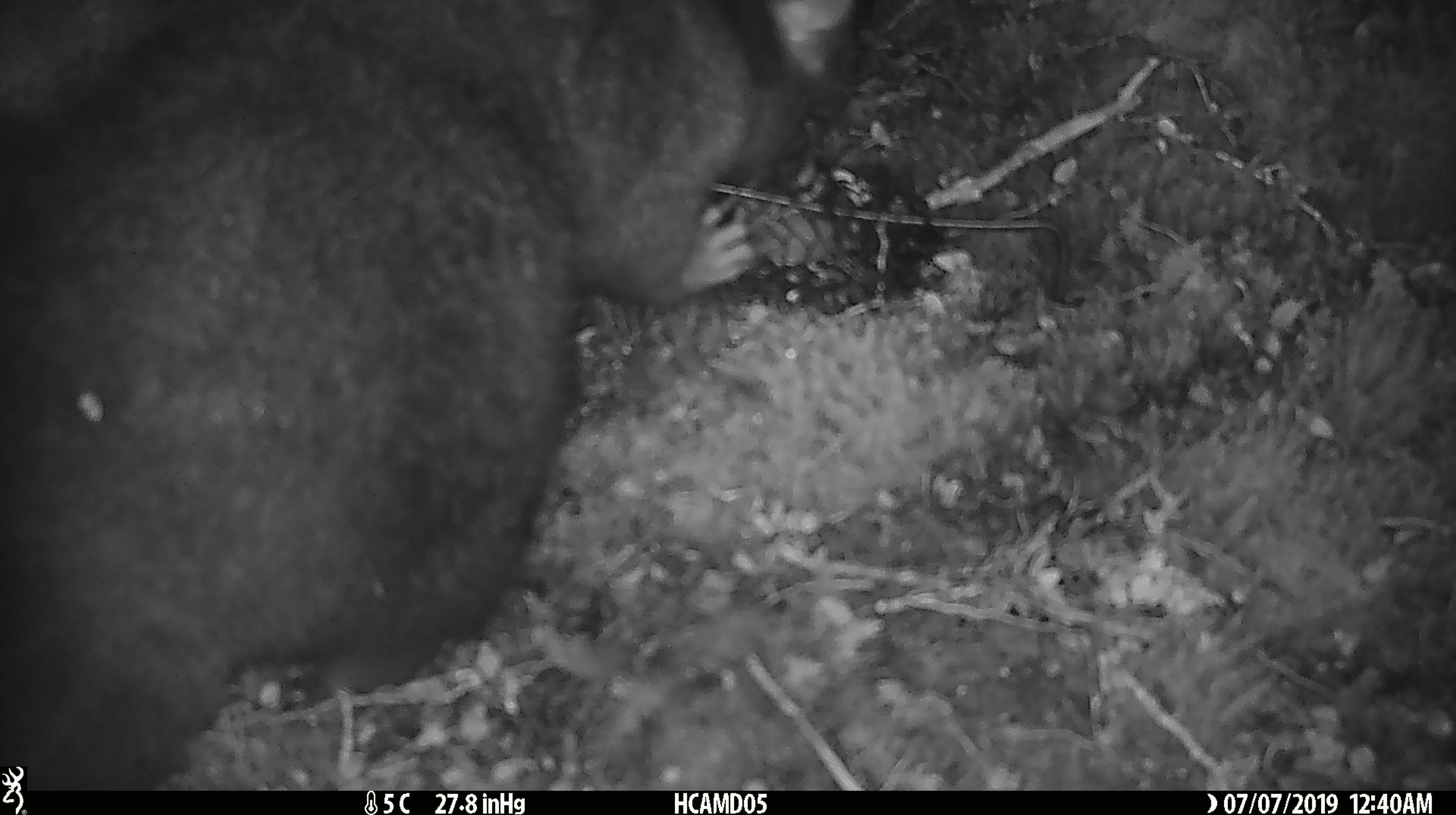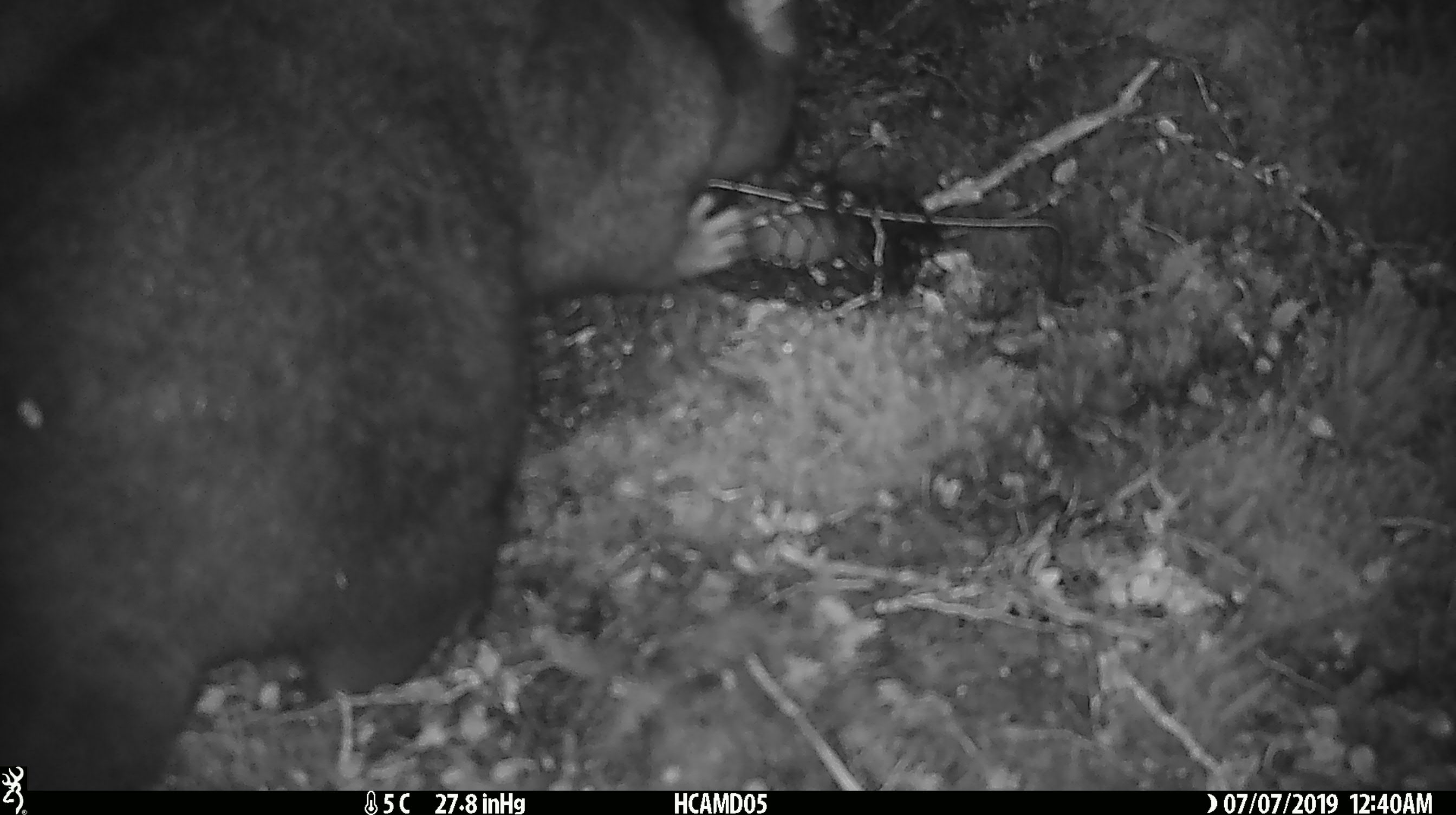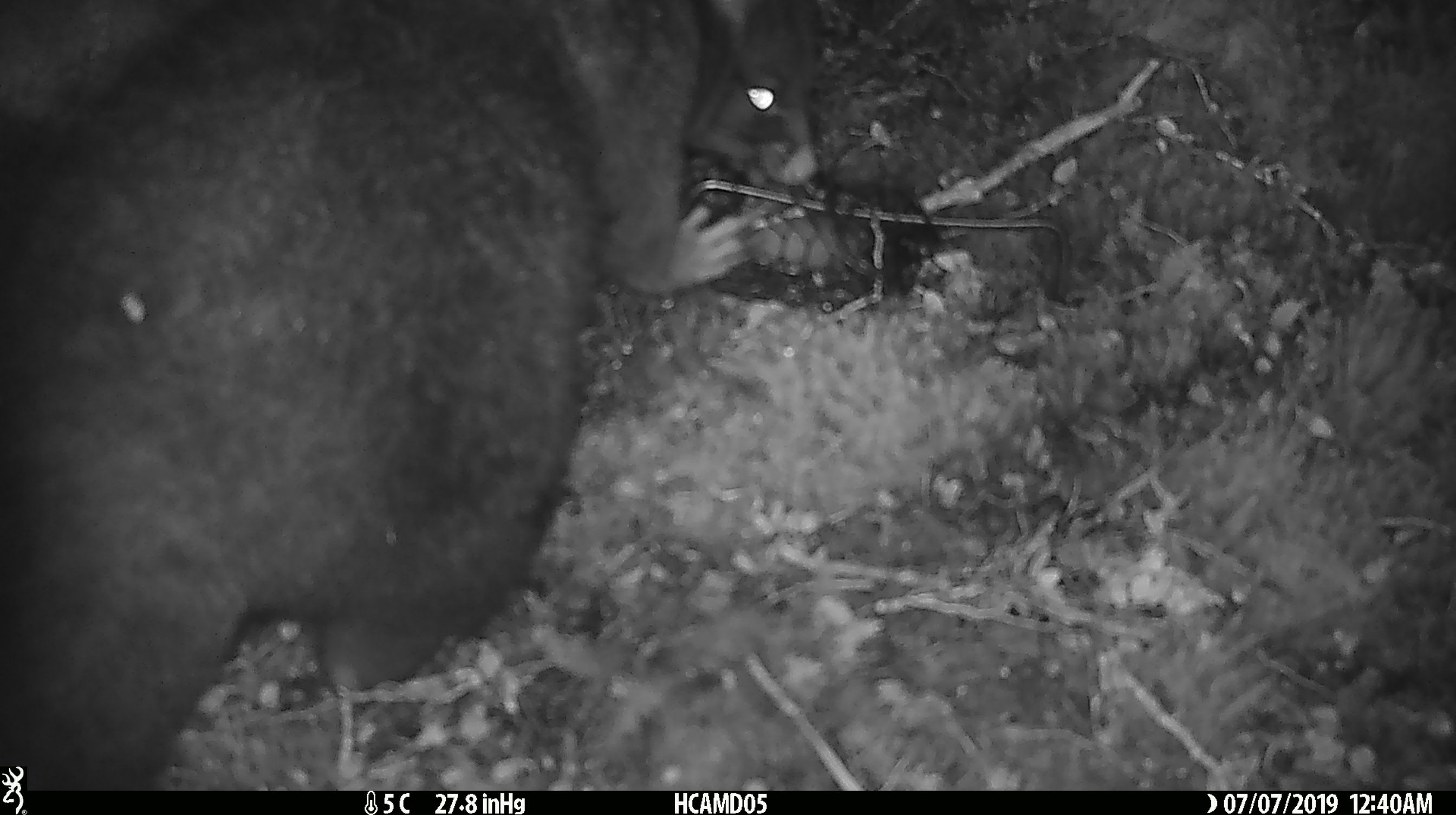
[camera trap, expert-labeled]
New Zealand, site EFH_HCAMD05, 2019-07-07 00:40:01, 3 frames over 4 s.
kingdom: Animalia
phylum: Chordata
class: Mammalia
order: Diprotodontia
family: Phalangeridae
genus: Trichosurus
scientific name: Trichosurus vulpecula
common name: common brushtail possum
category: possum